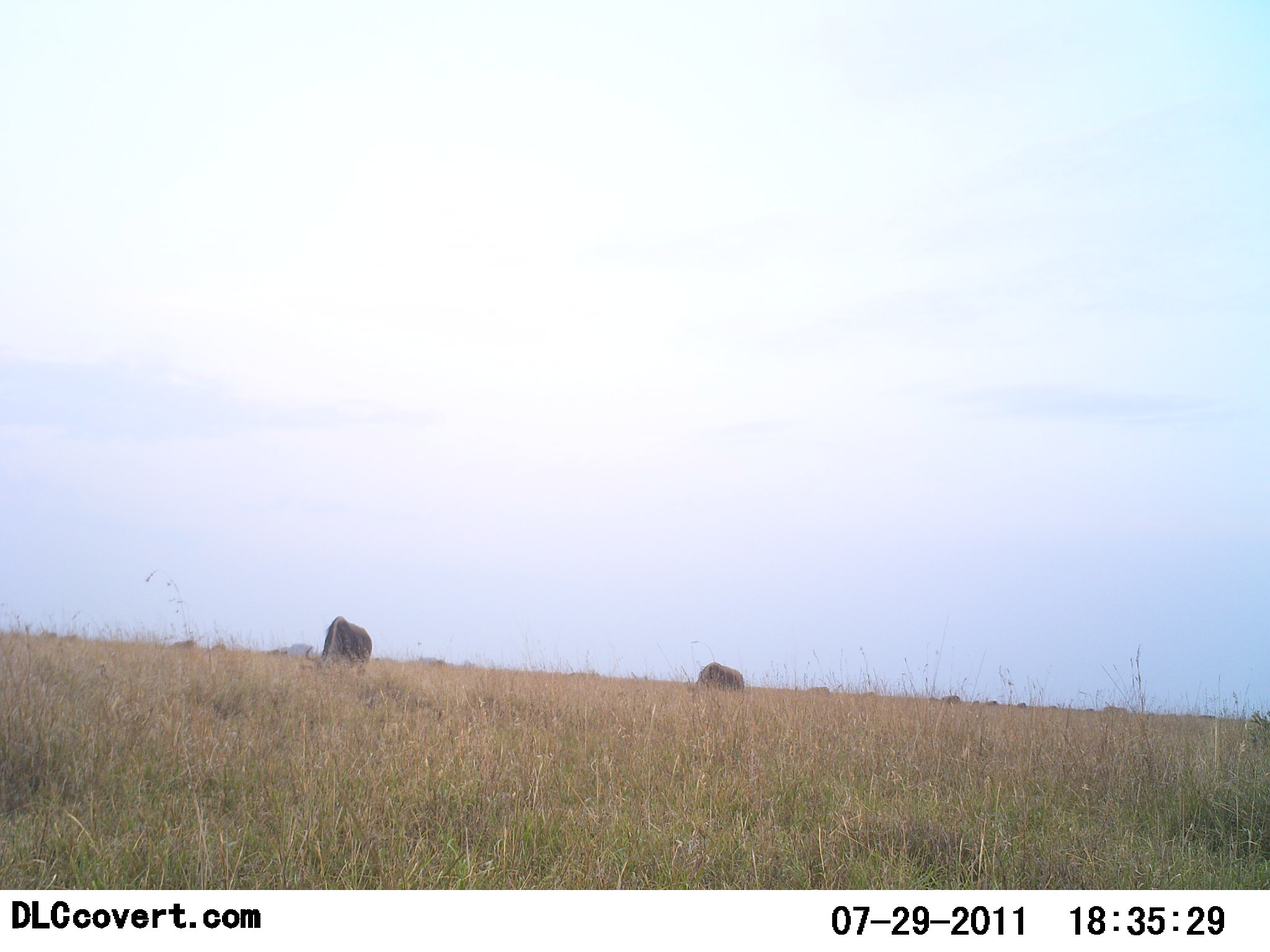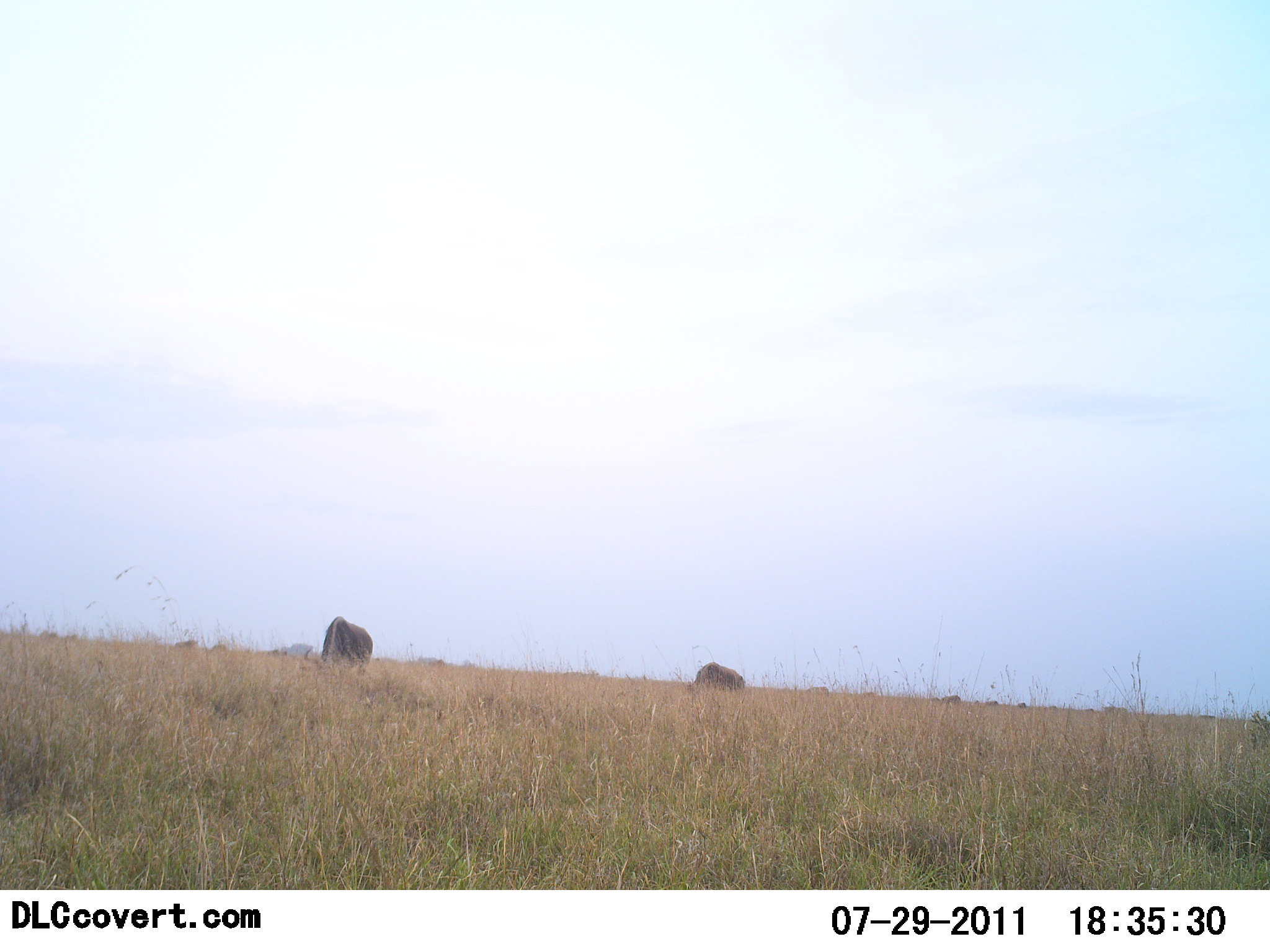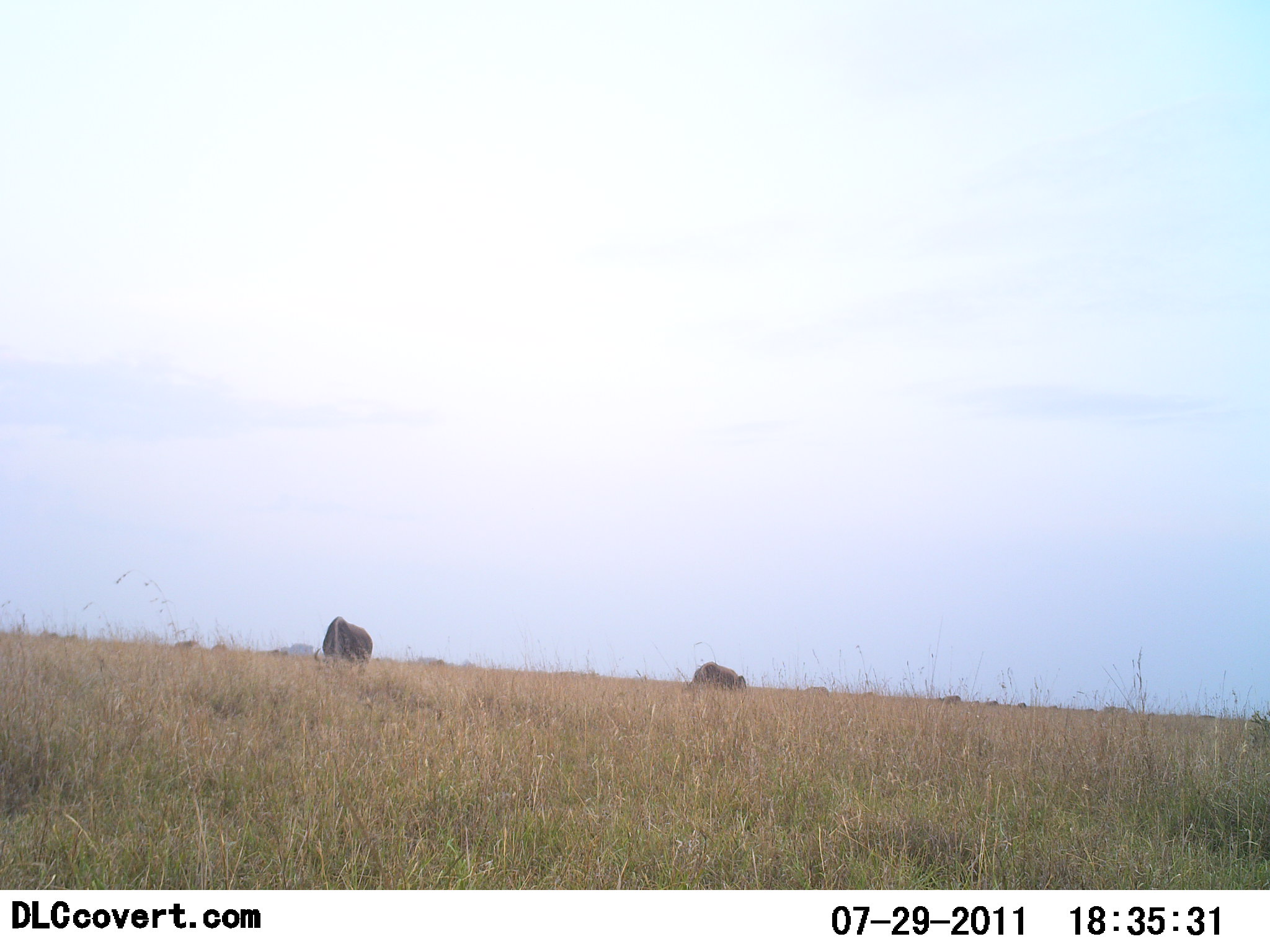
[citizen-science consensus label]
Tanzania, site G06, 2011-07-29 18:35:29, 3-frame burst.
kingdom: Animalia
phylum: Chordata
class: Mammalia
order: Artiodactyla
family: Bovidae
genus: Connochaetes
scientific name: Connochaetes taurinus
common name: blue wildebeest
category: wildebeest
Wildebeest (blue wildebeest) (Connochaetes taurinus), count 2. Behavior (volunteer vote fractions): standing 50%, resting 0%, moving 0%, interacting 0%. Young present (vote fraction): 0%. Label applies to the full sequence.